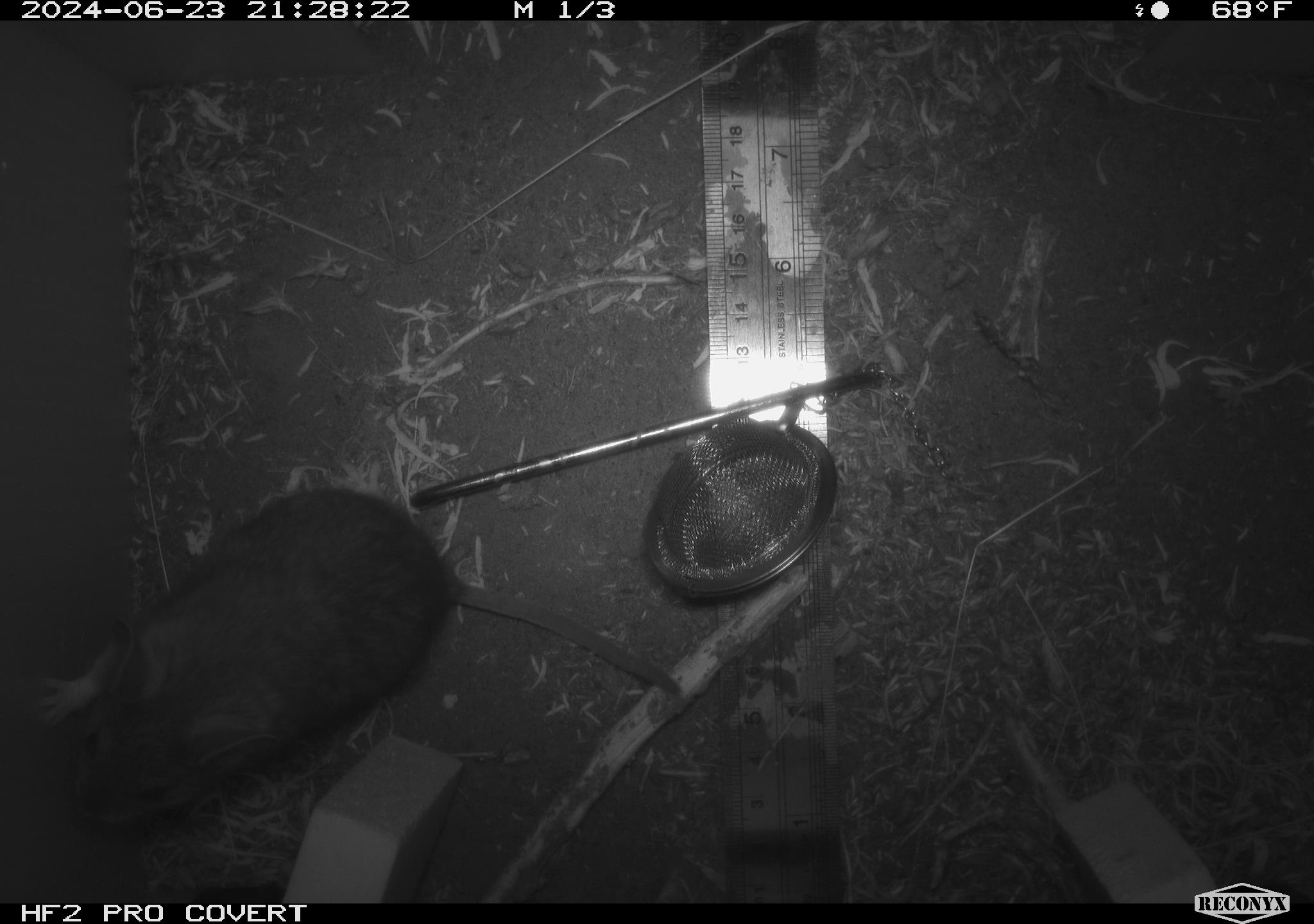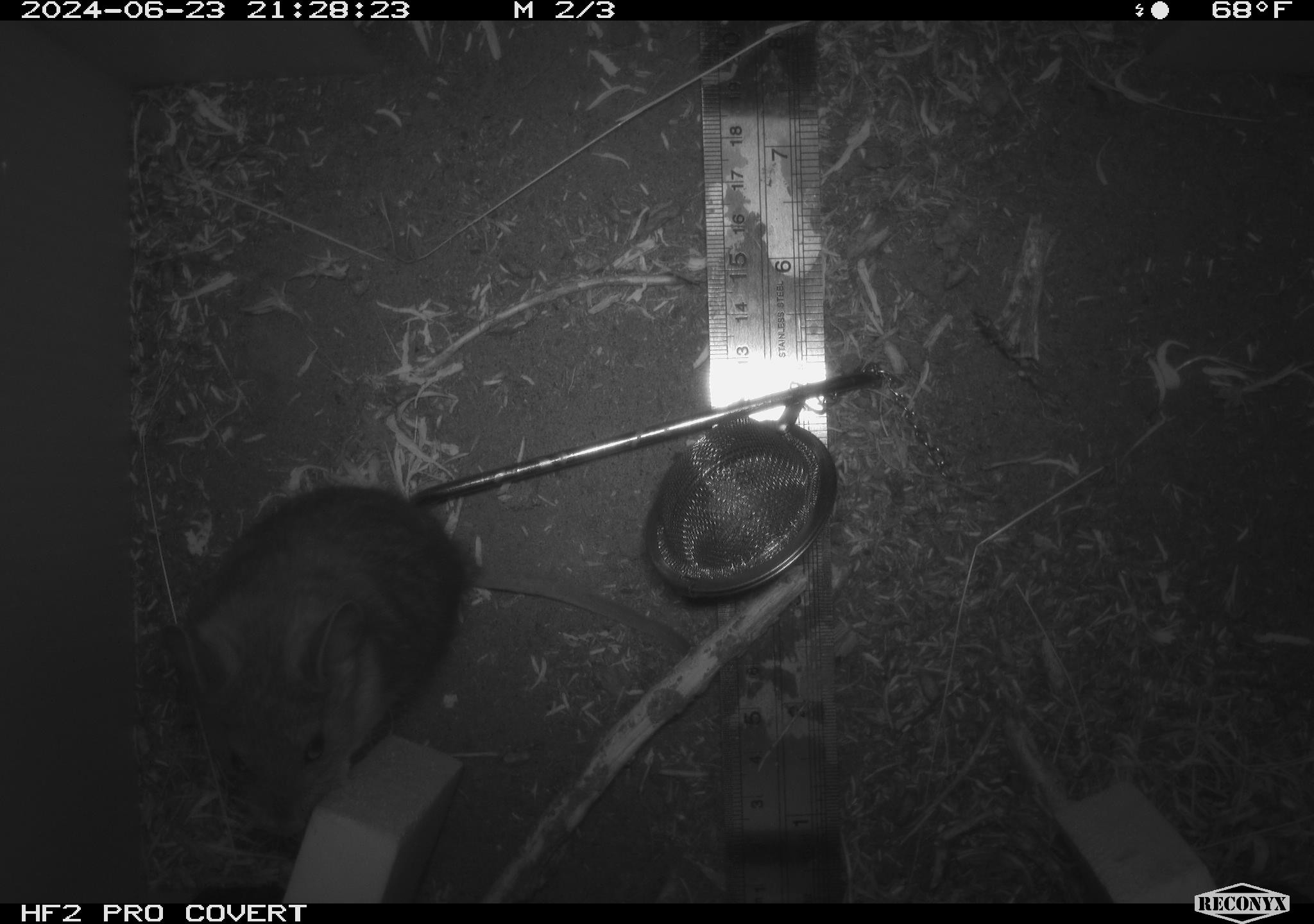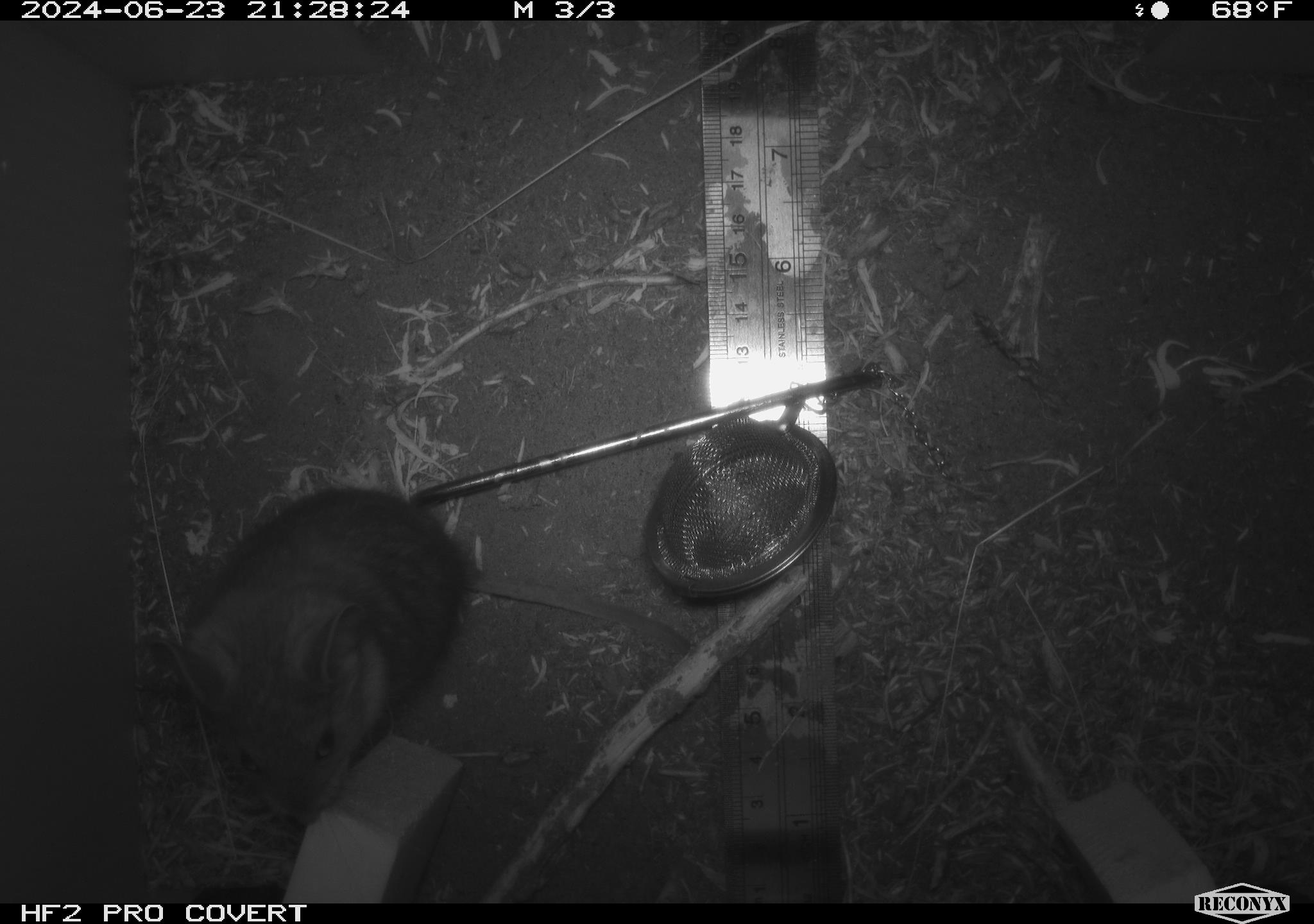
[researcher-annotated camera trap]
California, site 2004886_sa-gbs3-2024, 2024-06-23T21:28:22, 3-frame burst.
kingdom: Animalia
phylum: Chordata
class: Mammalia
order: Rodentia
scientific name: Rodentia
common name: woodrat or rat or mouse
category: woodrat or rat or mouse species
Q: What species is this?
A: Woodrat or rat or mouse species (woodrat or rat or mouse) (Rodentia).